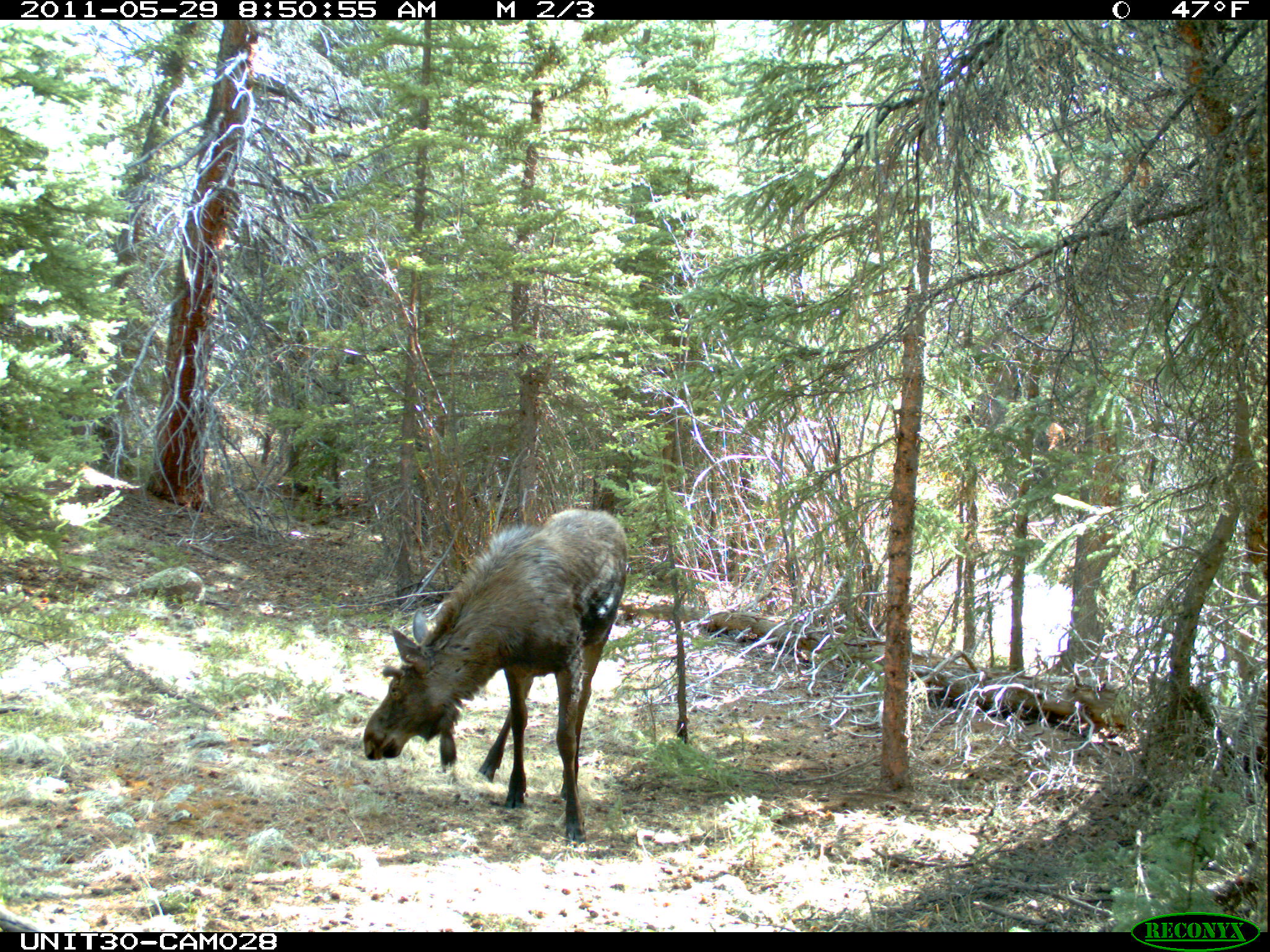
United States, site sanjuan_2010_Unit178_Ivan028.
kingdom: Animalia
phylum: Chordata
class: Mammalia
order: Artiodactyla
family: Cervidae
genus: Alces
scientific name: Alces alces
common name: moose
Alces alces (moose).